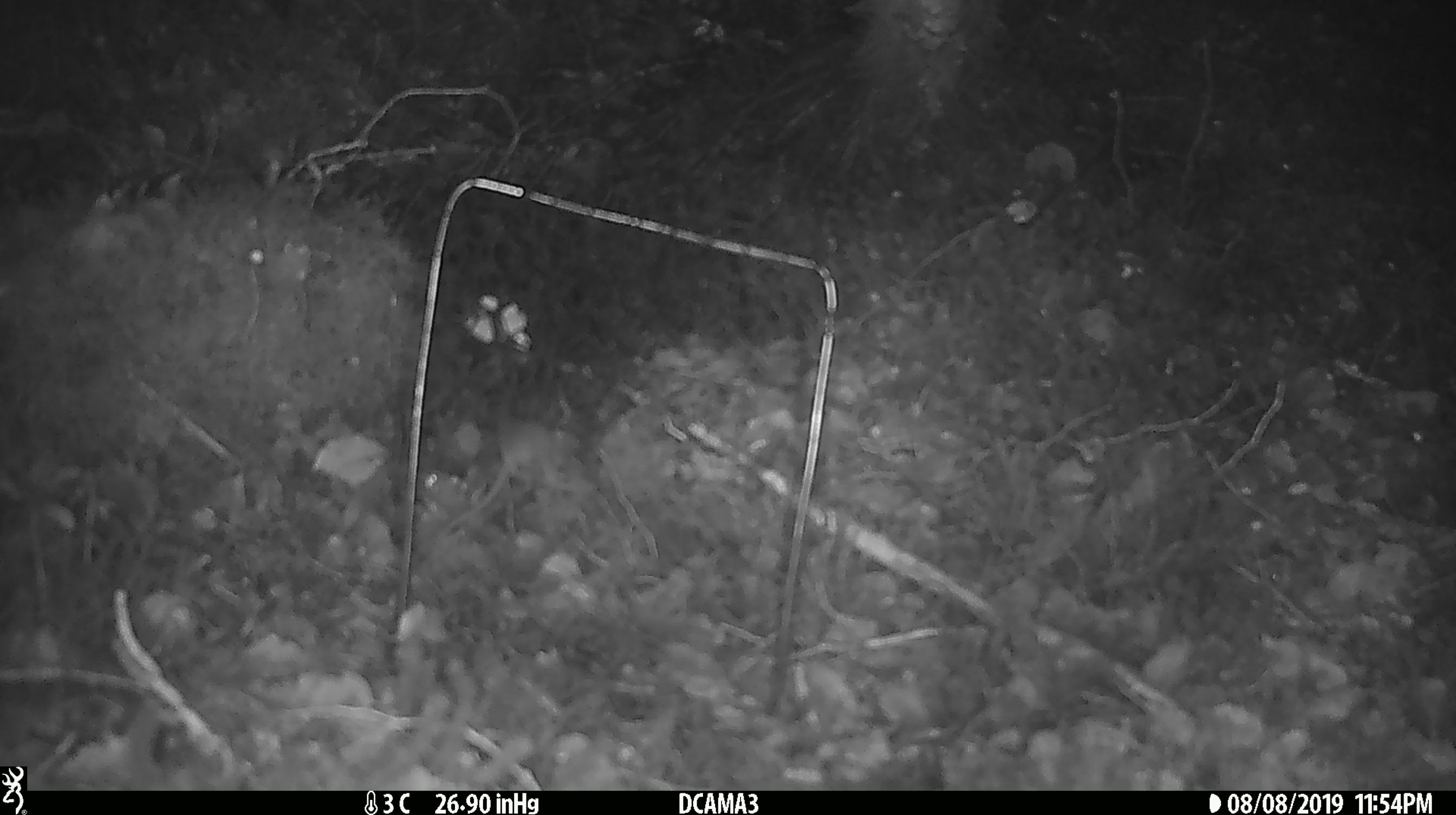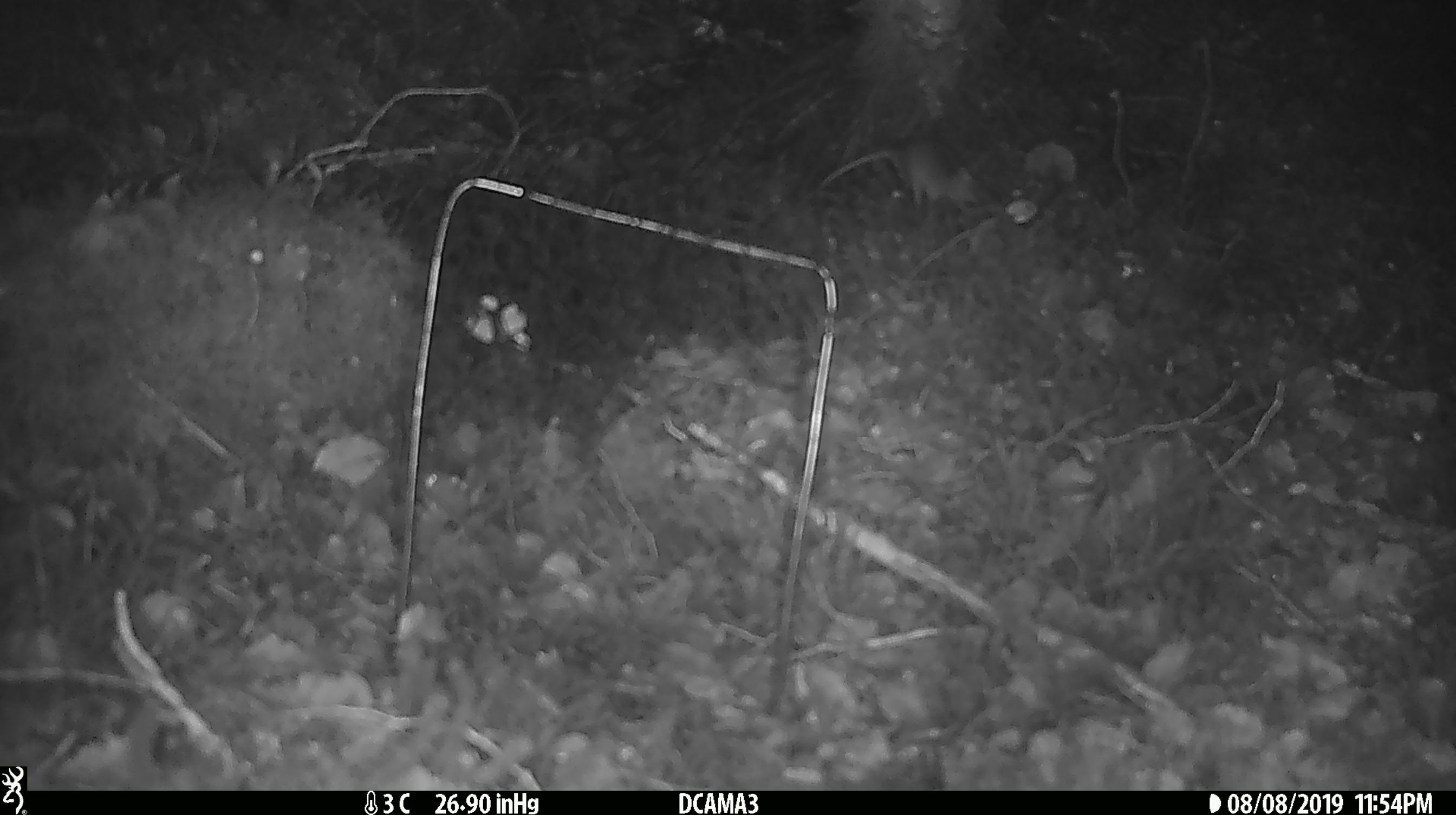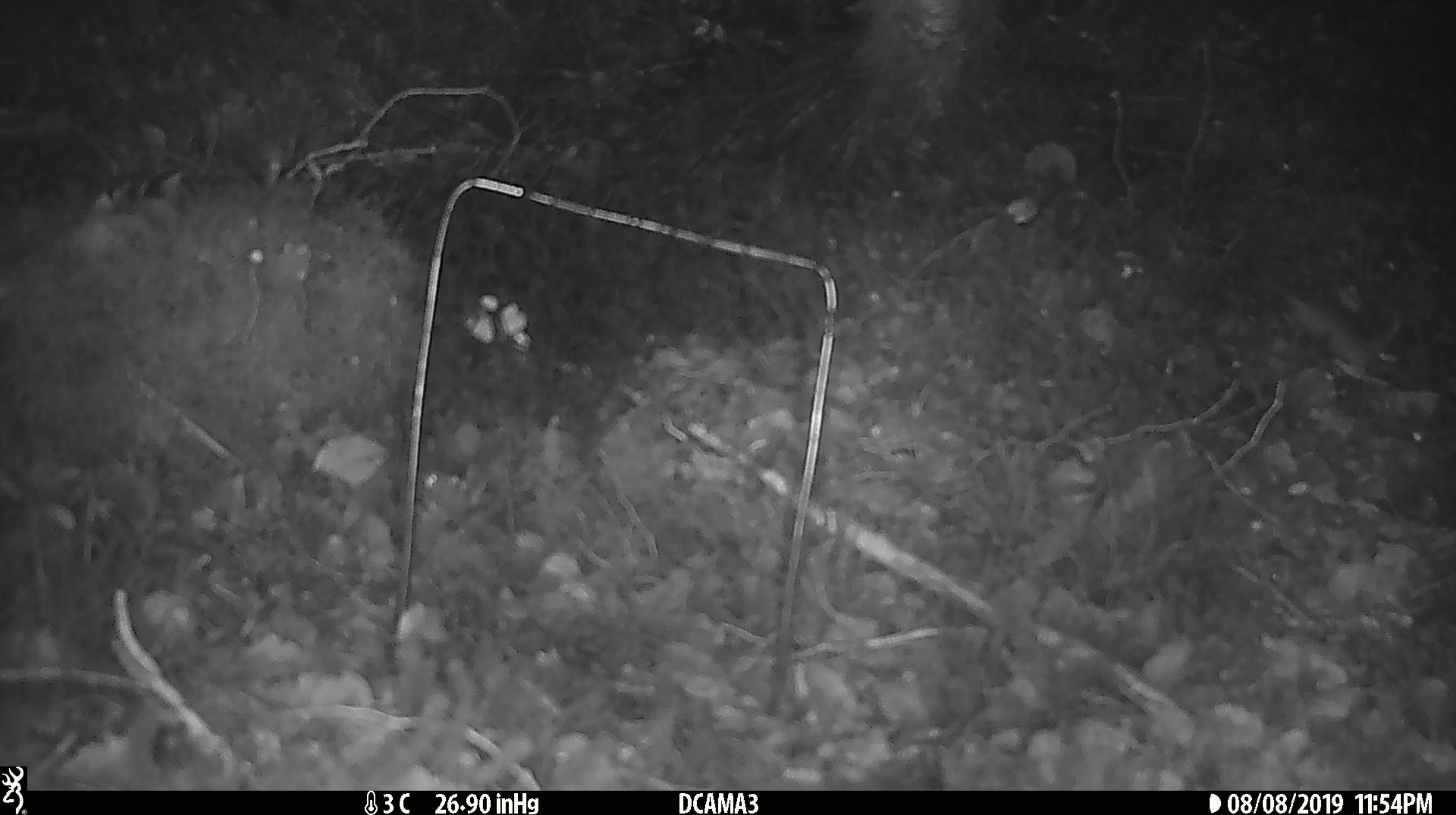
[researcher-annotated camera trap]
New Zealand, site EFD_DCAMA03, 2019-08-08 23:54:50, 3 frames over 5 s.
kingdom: Animalia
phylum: Chordata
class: Mammalia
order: Rodentia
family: Muridae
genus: Mus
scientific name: Mus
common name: mouse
Mouse (Mus).